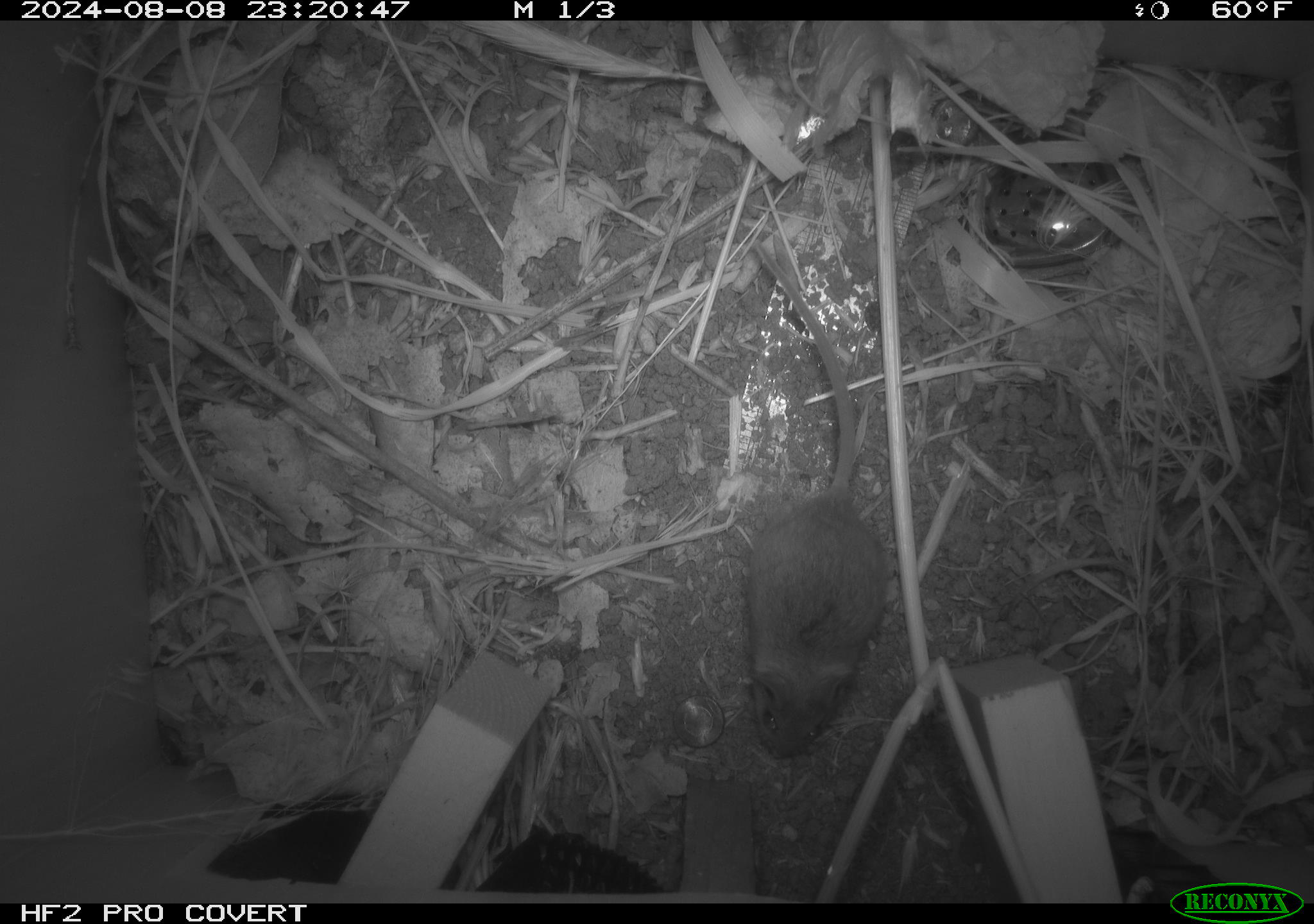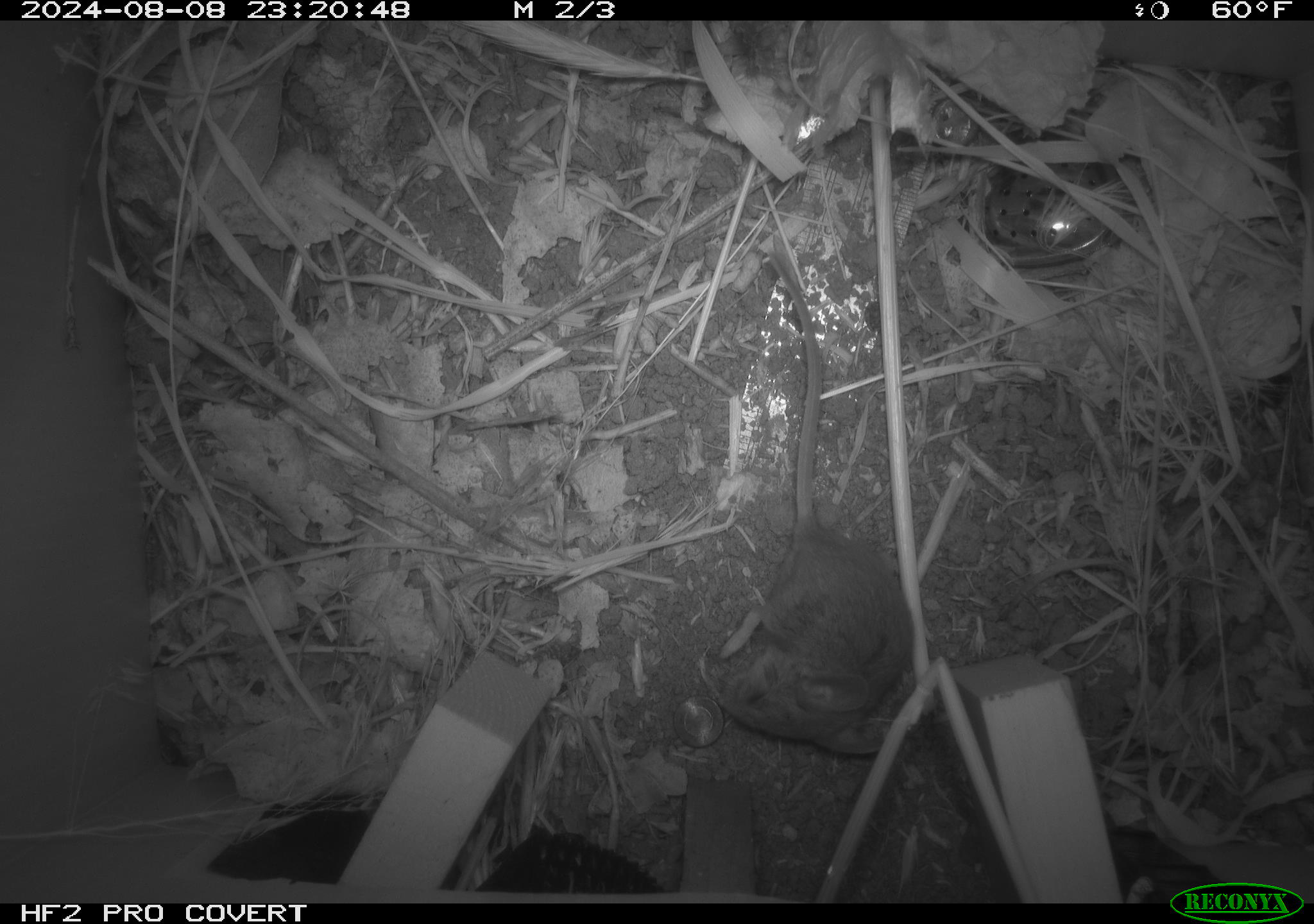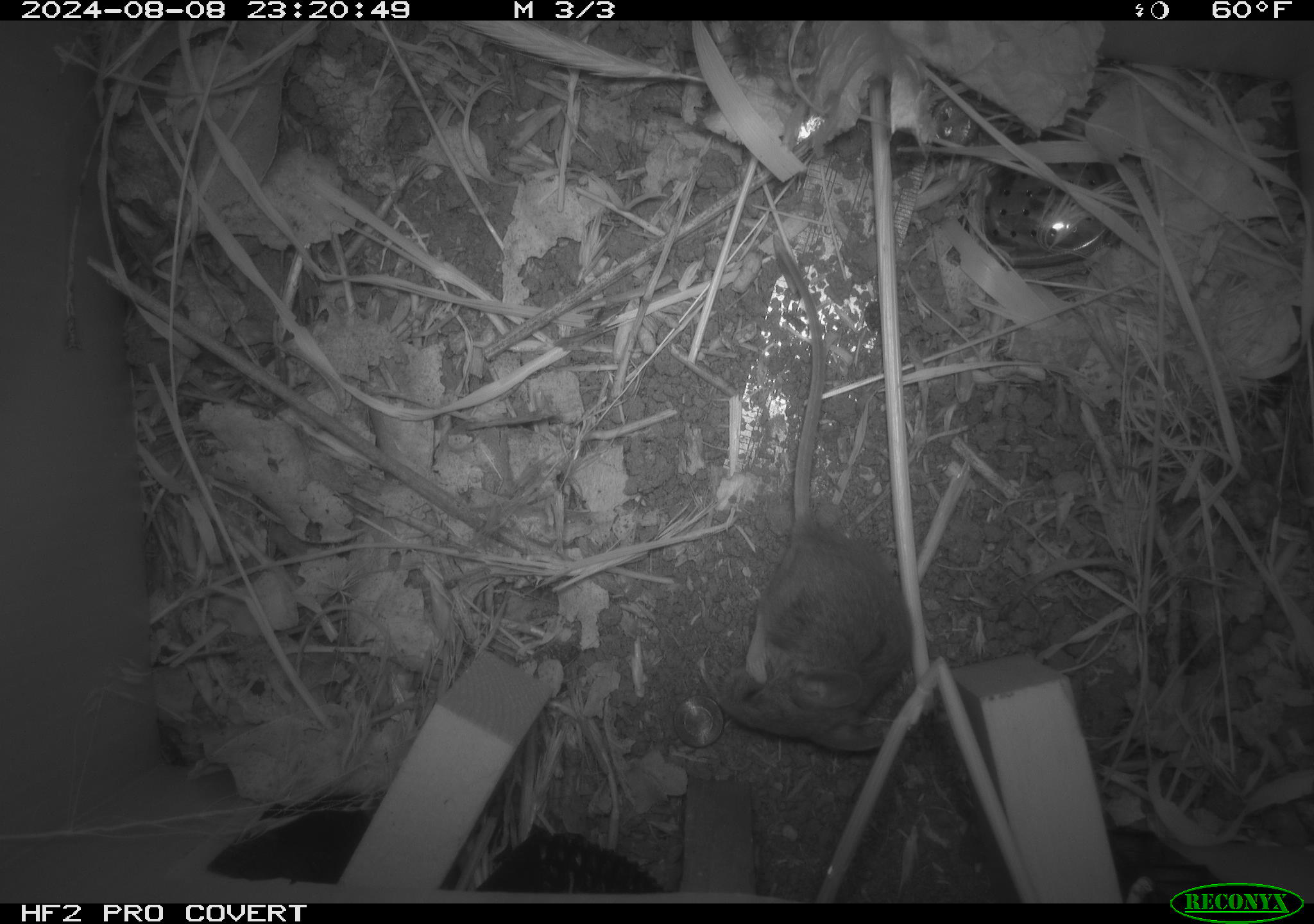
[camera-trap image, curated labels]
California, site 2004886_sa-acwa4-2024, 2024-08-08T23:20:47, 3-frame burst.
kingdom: Animalia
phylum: Chordata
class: Mammalia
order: Rodentia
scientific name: Rodentia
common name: mouse species